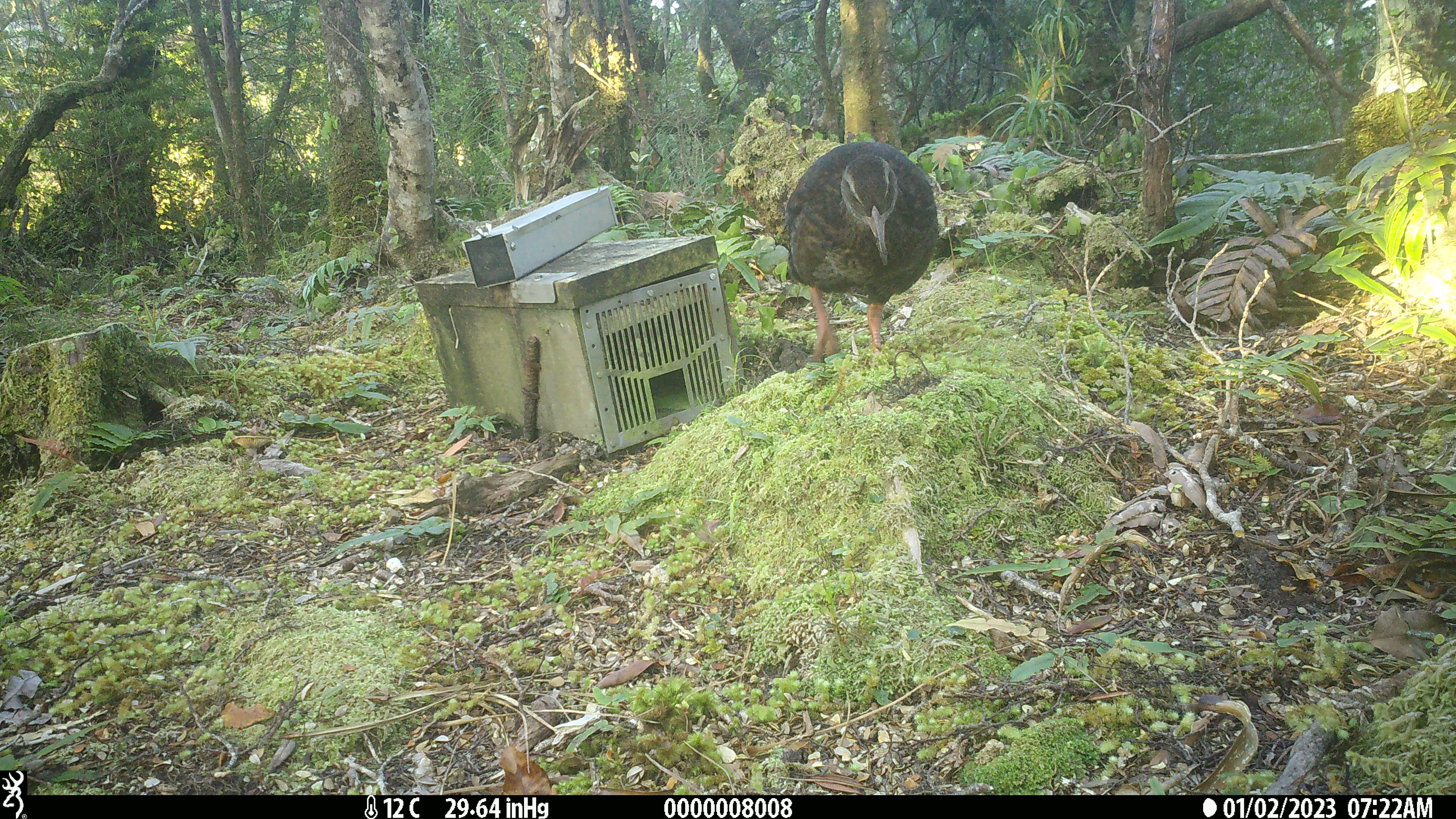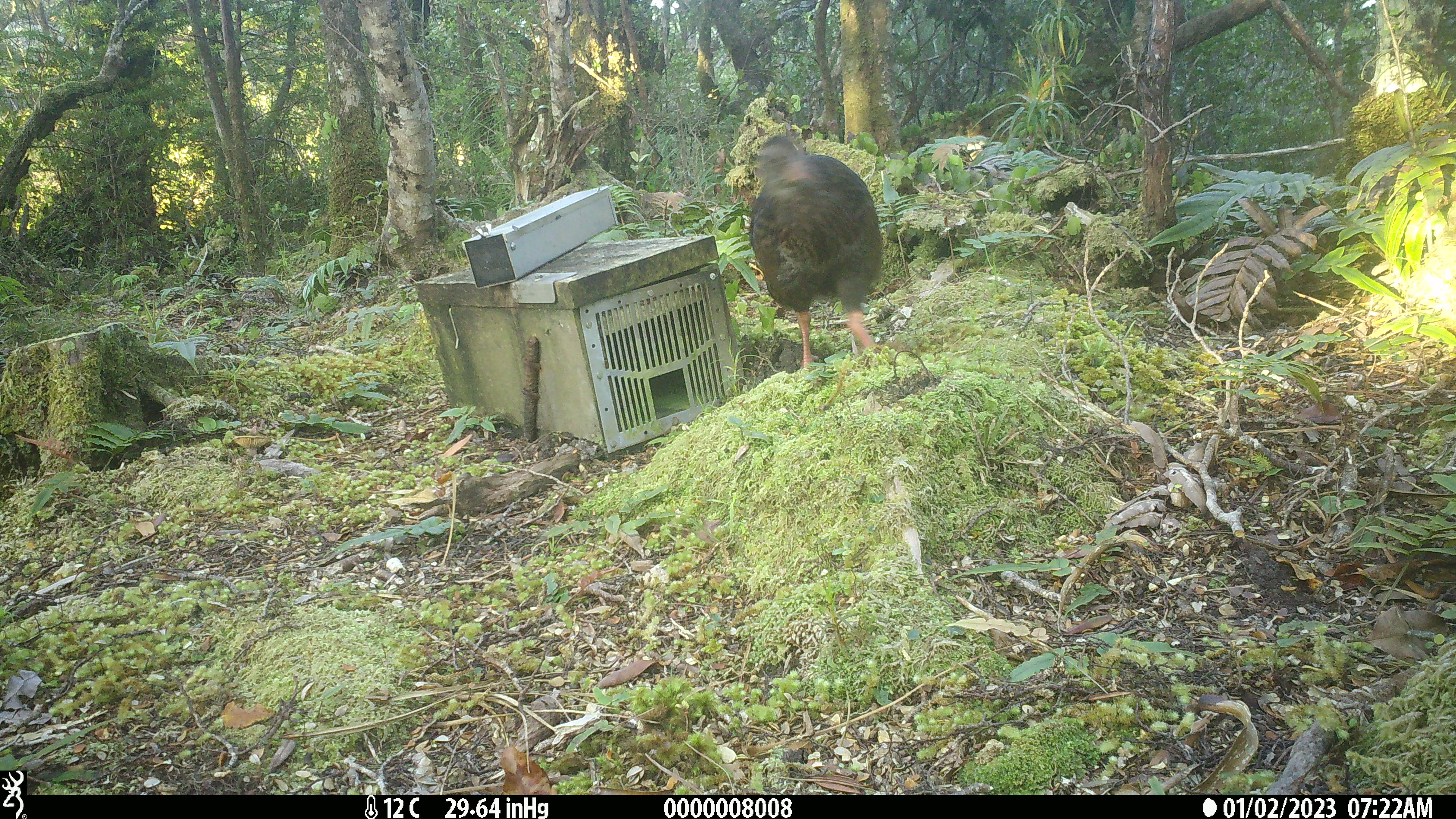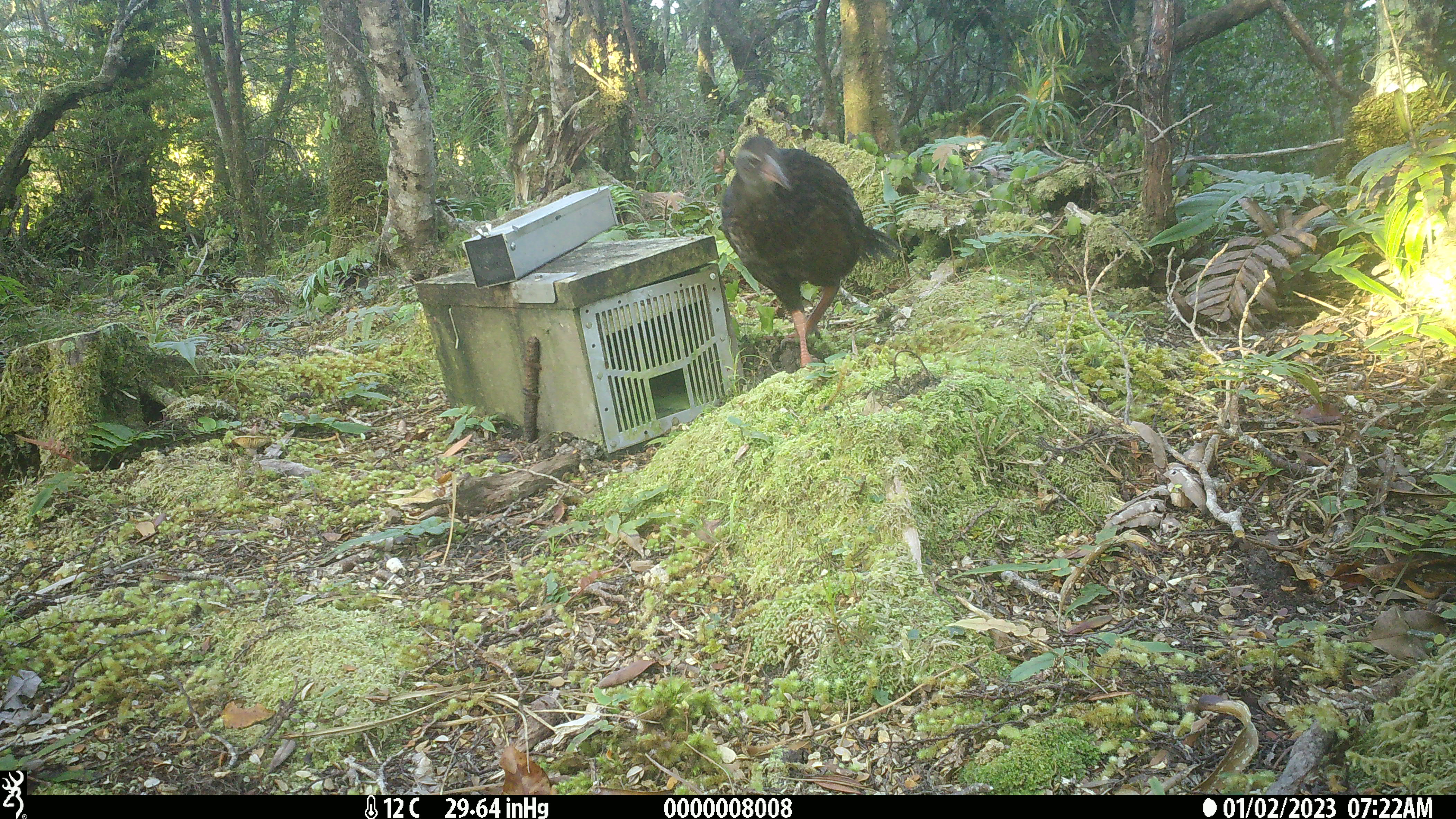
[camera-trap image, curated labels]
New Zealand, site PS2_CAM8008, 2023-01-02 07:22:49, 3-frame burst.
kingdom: Animalia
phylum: Chordata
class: Aves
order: Gruiformes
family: Rallidae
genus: Gallirallus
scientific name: Gallirallus australis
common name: weka